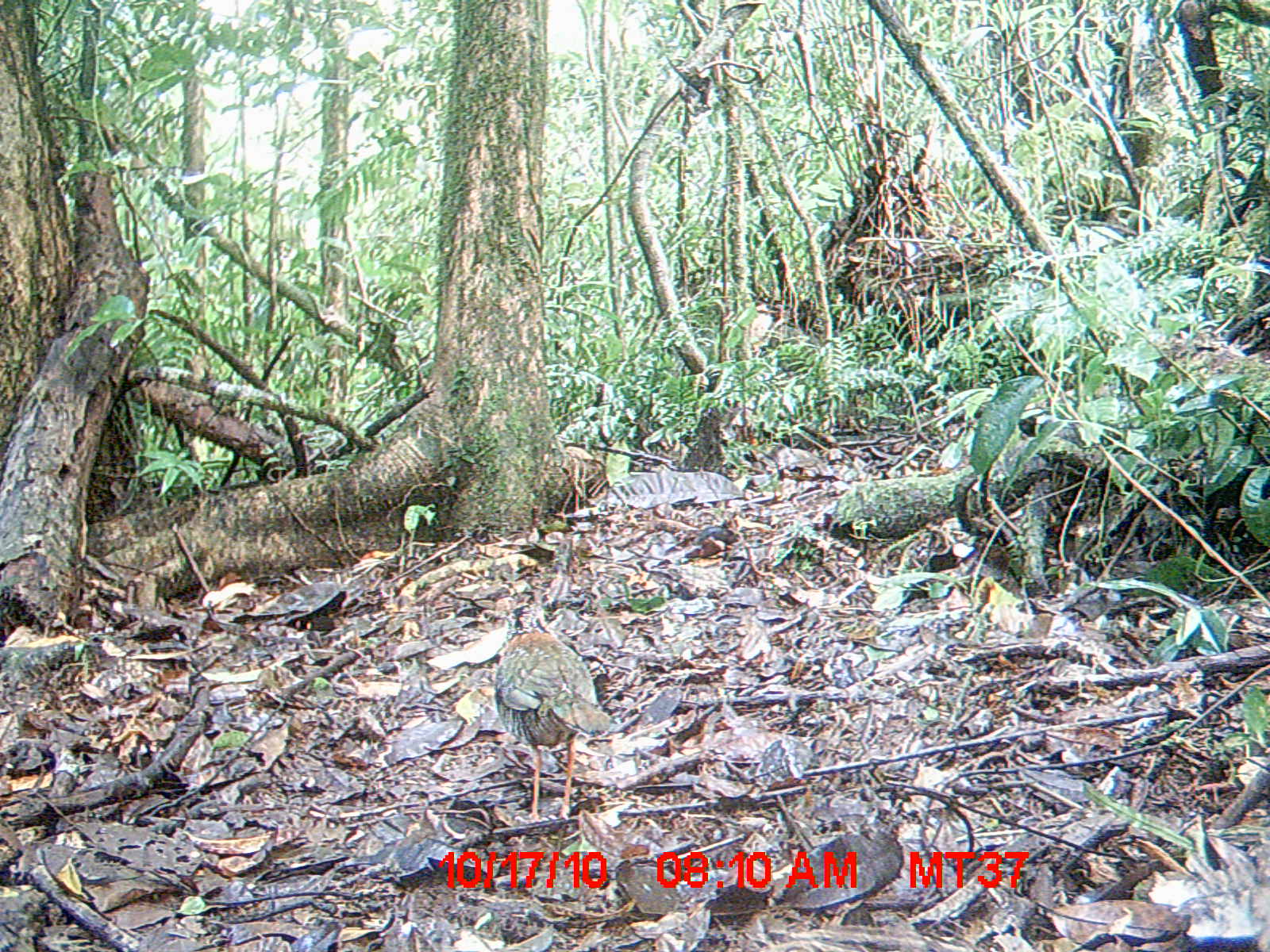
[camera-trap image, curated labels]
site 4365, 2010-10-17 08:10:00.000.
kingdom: Animalia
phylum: Chordata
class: Aves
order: Coraciiformes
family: Brachypteraciidae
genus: Brachypteracias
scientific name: Brachypteracias squamiger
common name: scaly ground-roller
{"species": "Brachypteracias squamiger (scaly ground-roller)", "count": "1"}